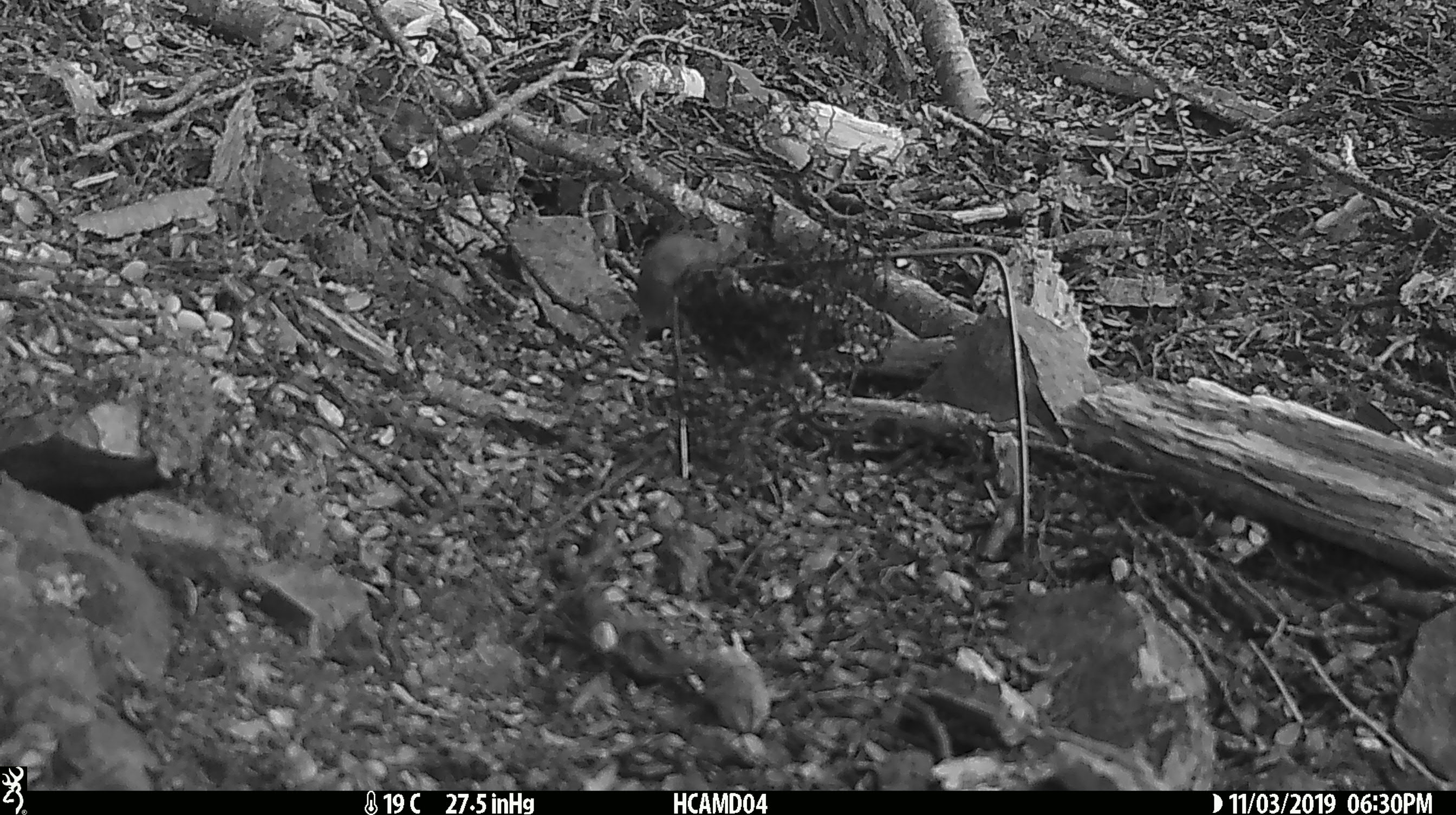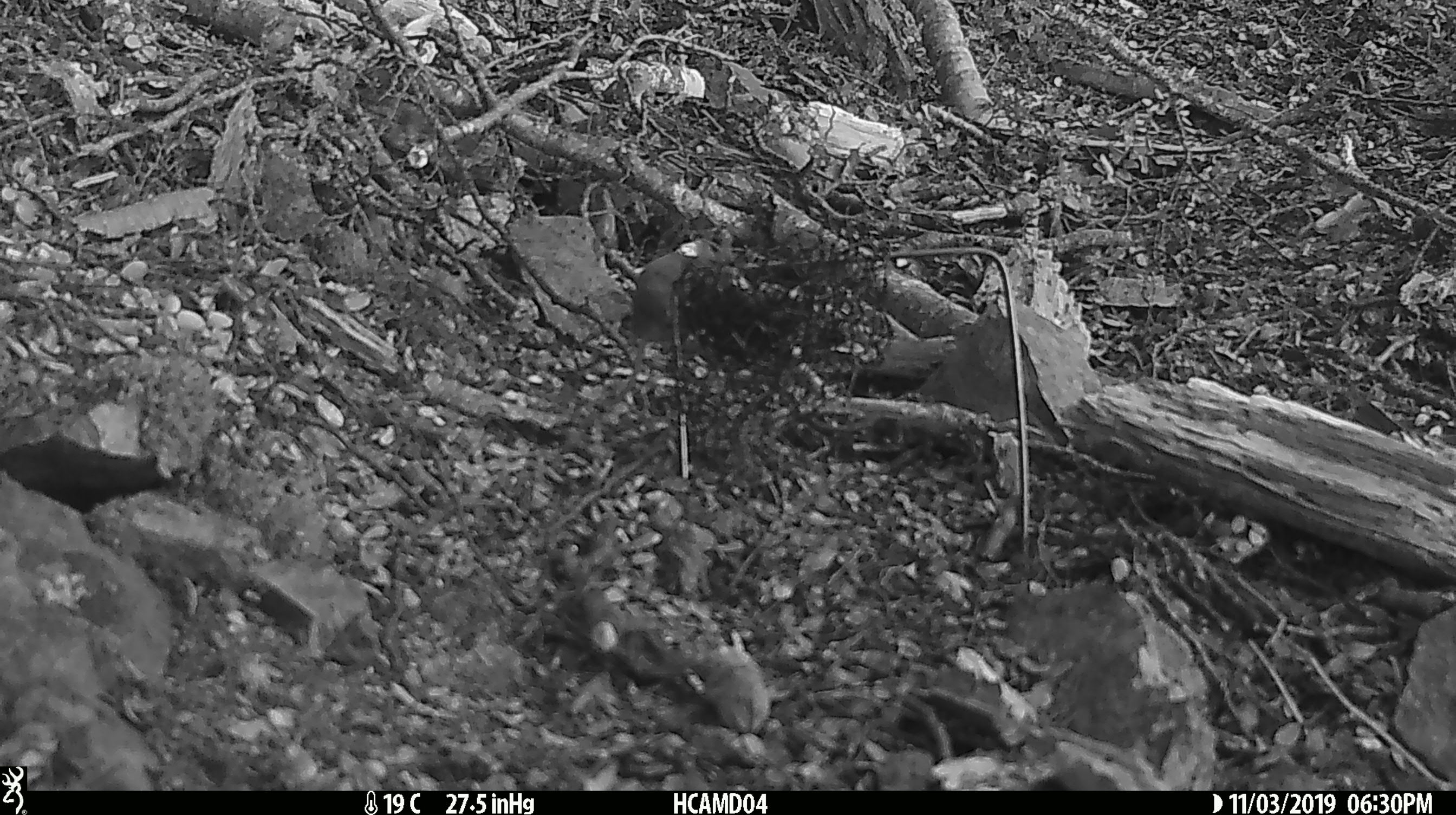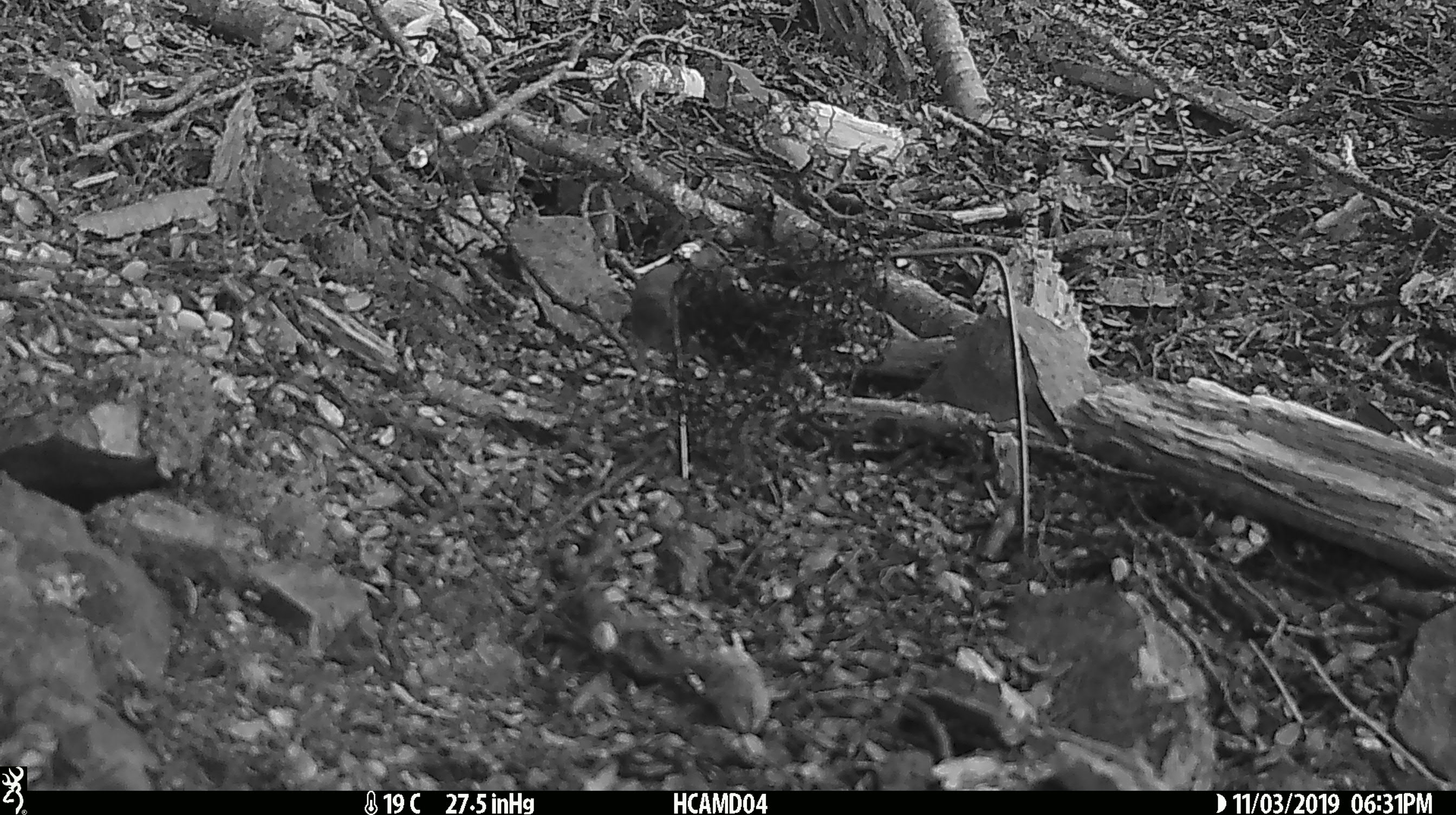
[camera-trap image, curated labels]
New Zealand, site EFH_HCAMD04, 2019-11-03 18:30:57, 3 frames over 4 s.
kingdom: Animalia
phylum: Chordata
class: Mammalia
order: Rodentia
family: Muridae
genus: Mus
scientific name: Mus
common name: mouse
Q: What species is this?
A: Mouse (Mus).